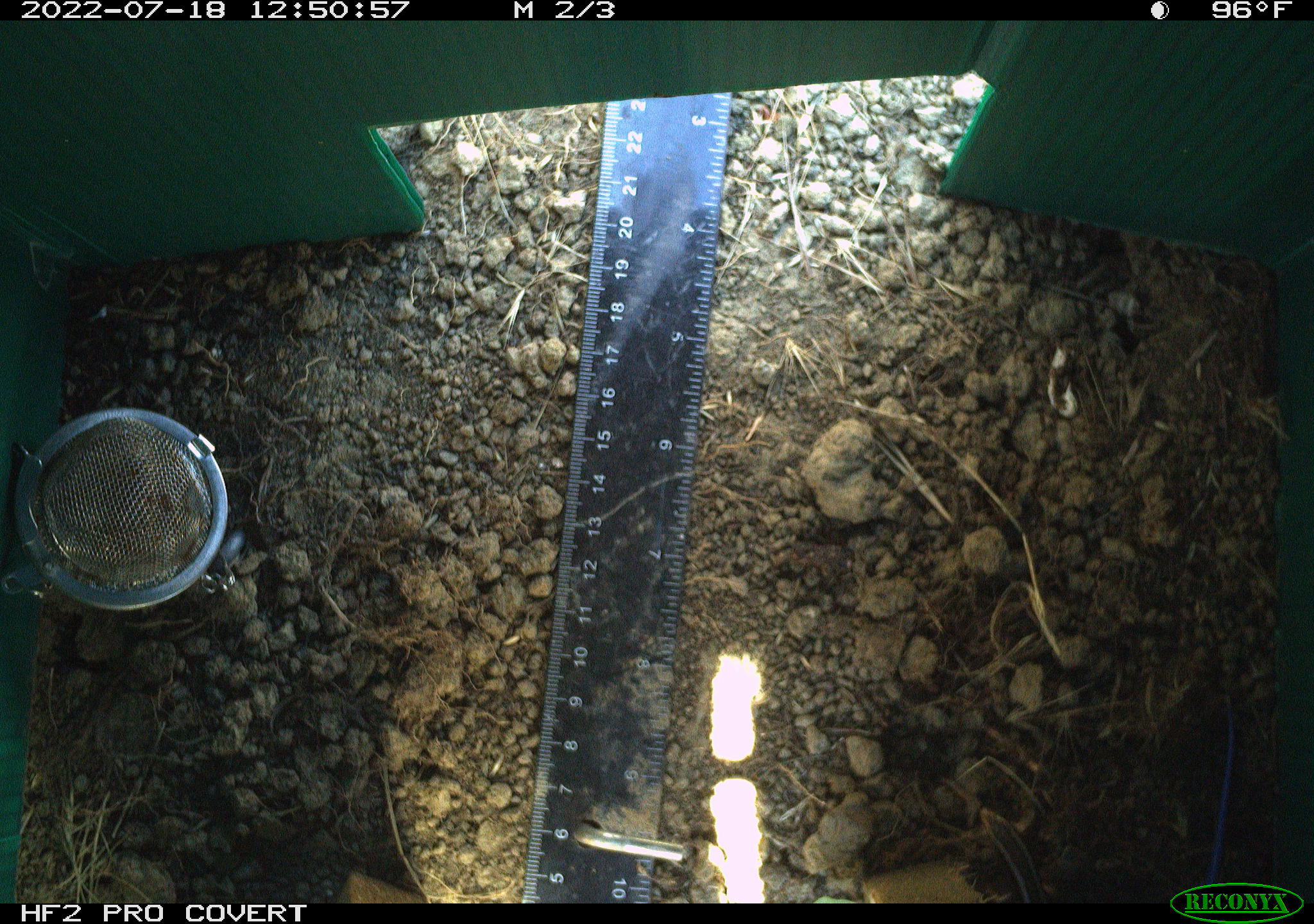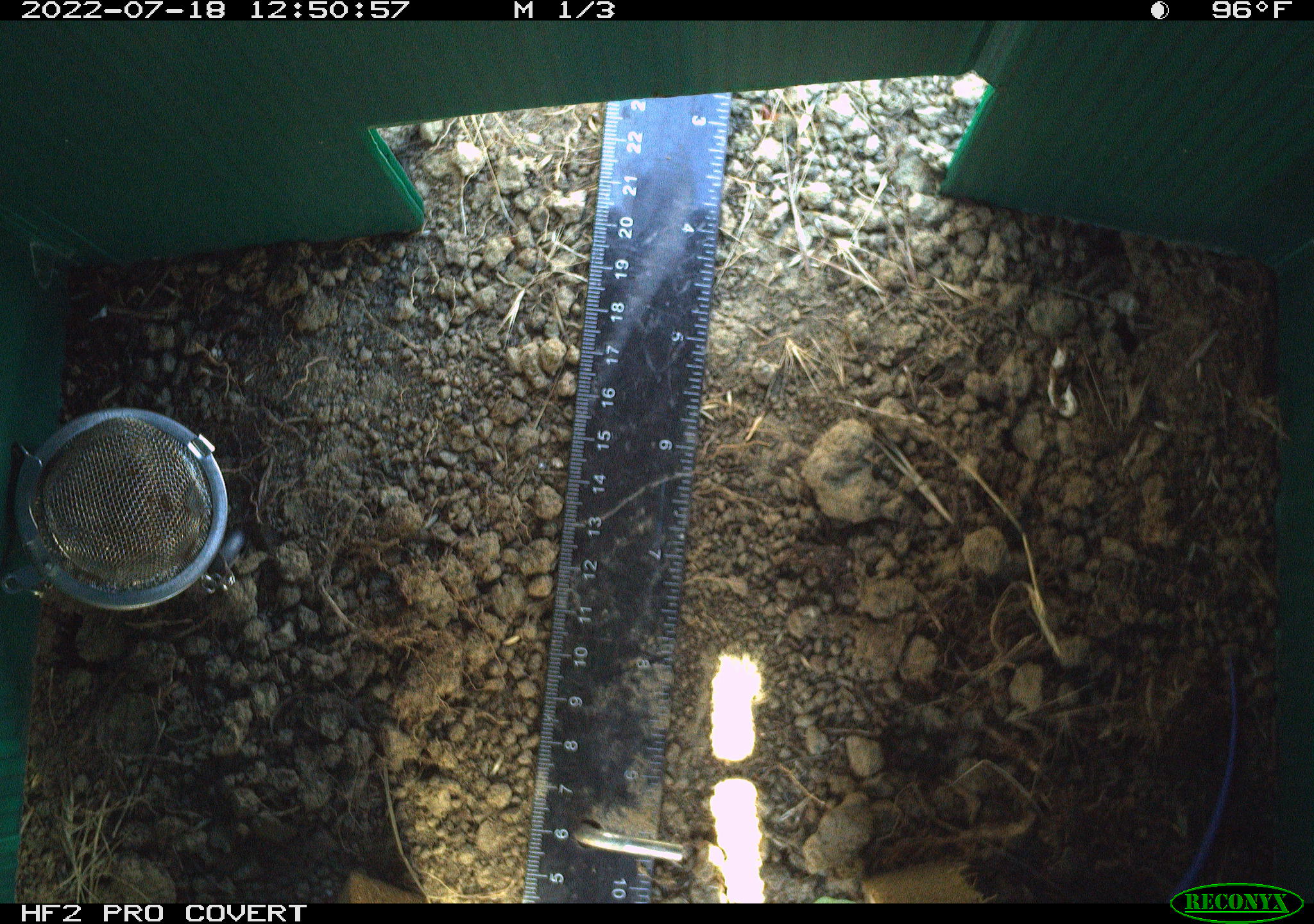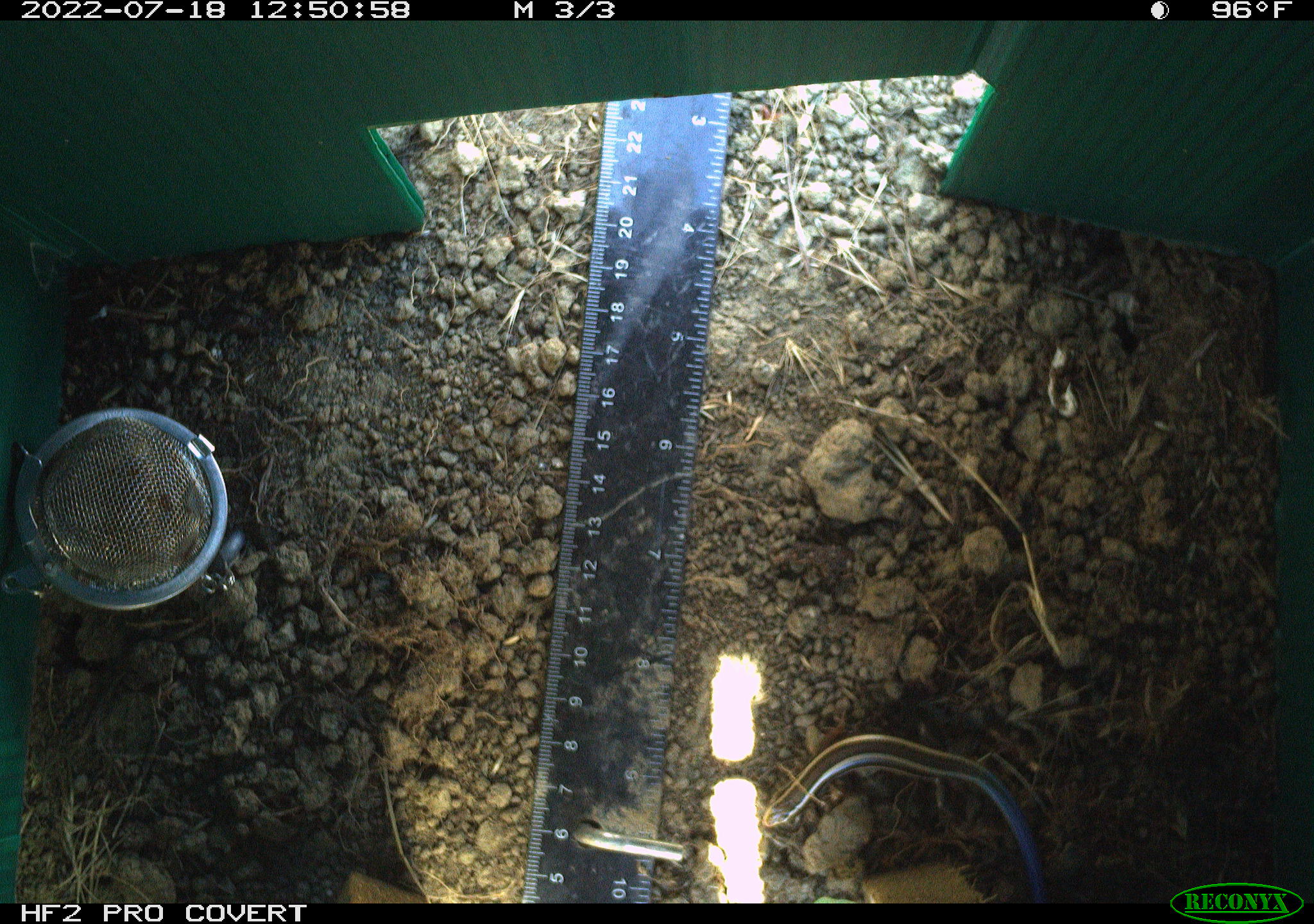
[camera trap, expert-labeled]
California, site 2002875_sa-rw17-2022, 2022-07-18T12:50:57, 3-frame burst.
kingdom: Animalia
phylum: Chordata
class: Reptilia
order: Squamata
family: Scincidae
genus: Plestiodon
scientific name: Plestiodon skiltonianus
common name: western skink